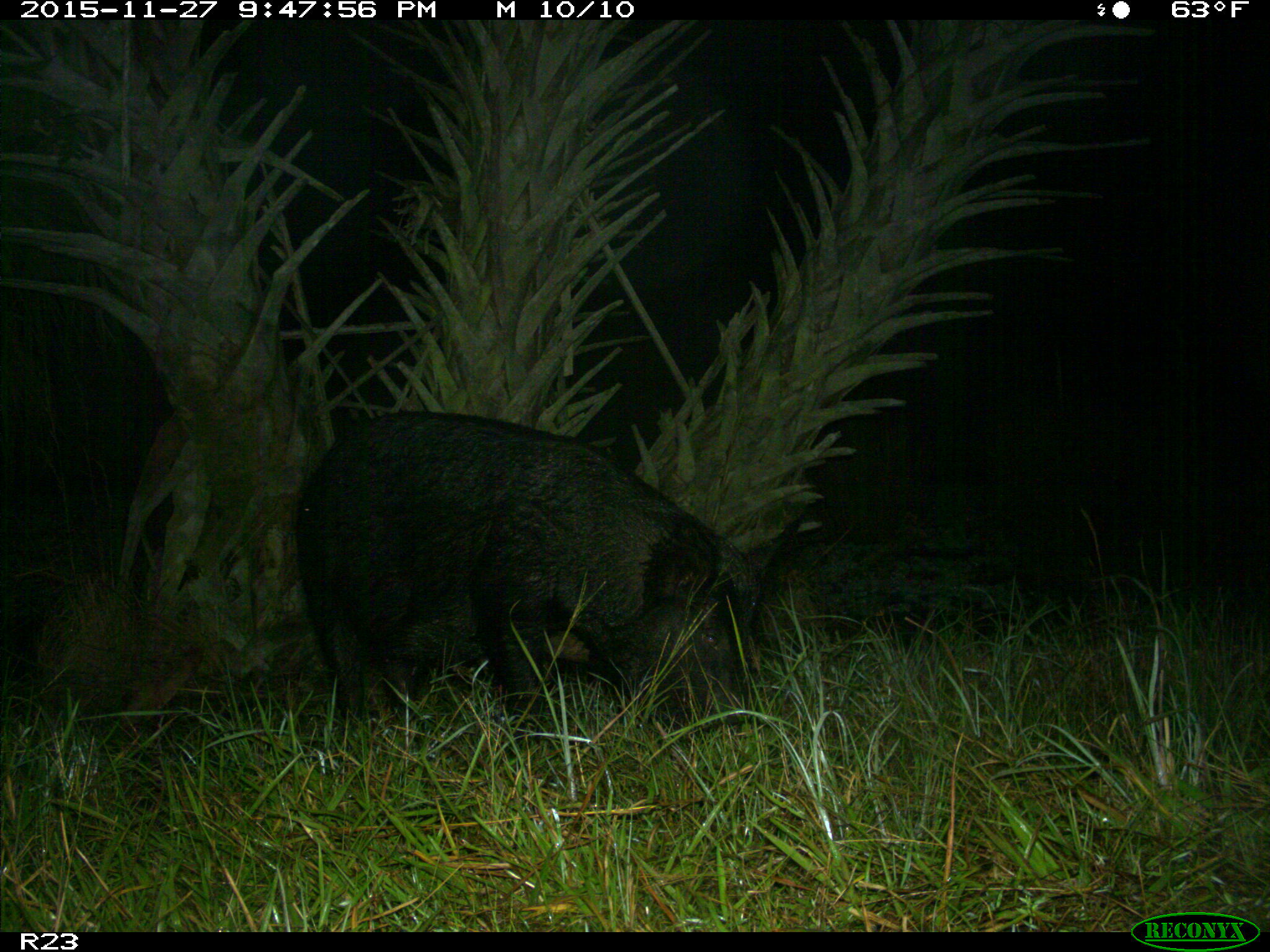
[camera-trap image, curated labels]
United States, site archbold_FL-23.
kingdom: Animalia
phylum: Chordata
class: Mammalia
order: Artiodactyla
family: Suidae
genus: Sus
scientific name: Sus scrofa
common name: wild boar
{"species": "Sus scrofa (wild boar)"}